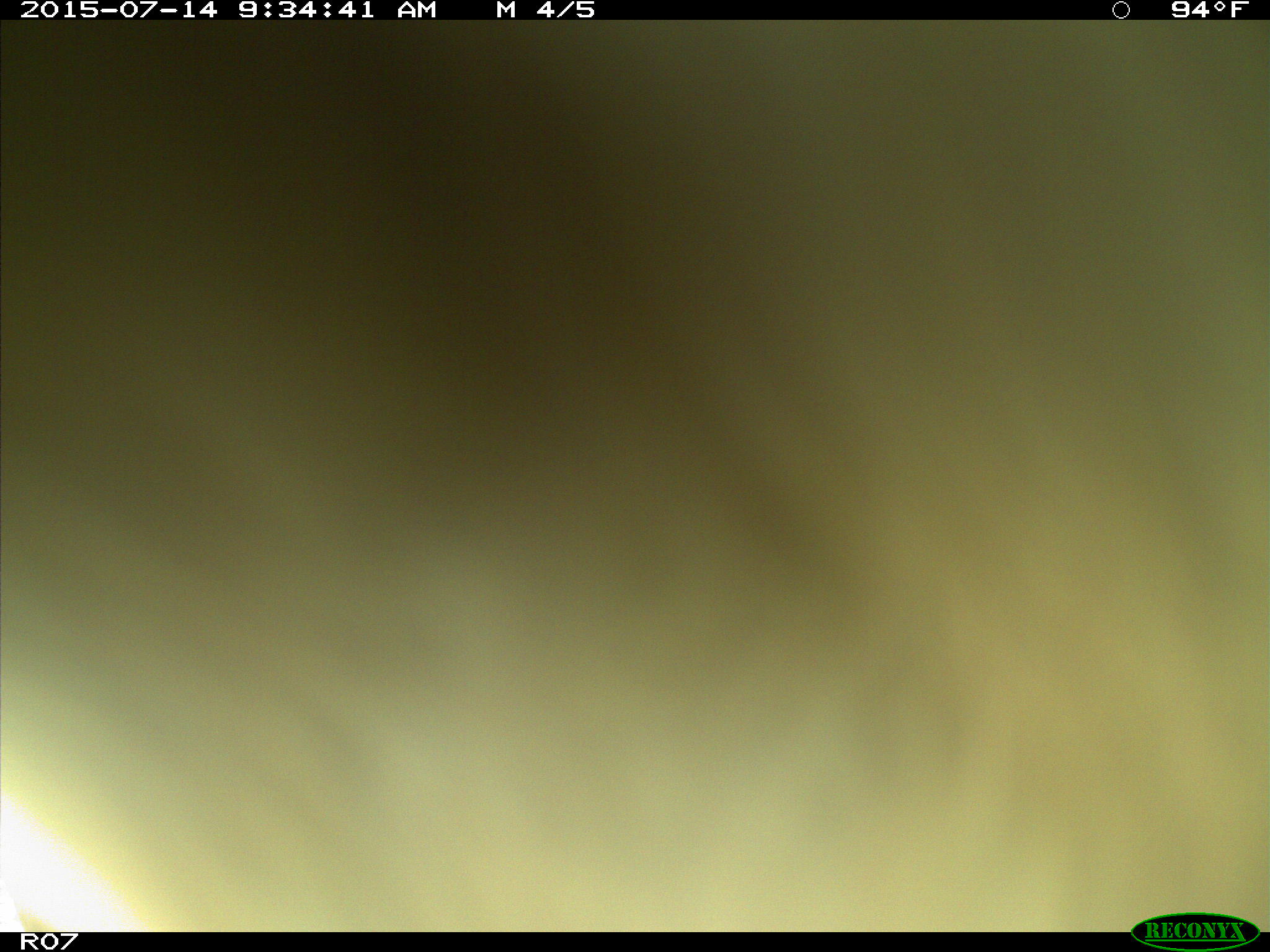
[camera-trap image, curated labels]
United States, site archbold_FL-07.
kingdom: Animalia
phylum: Chordata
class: Mammalia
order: Artiodactyla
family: Bovidae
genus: Bos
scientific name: Bos taurus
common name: domestic cow